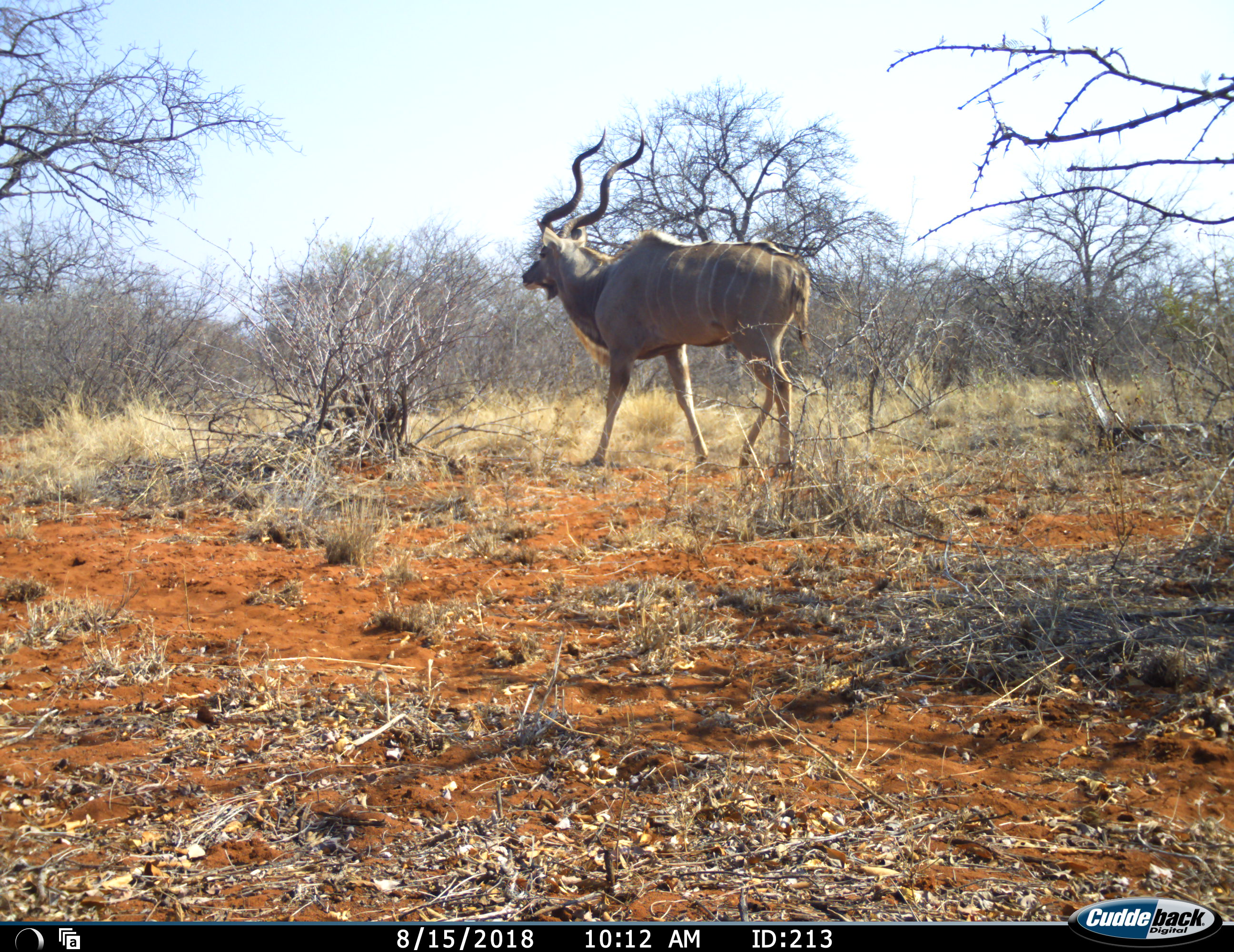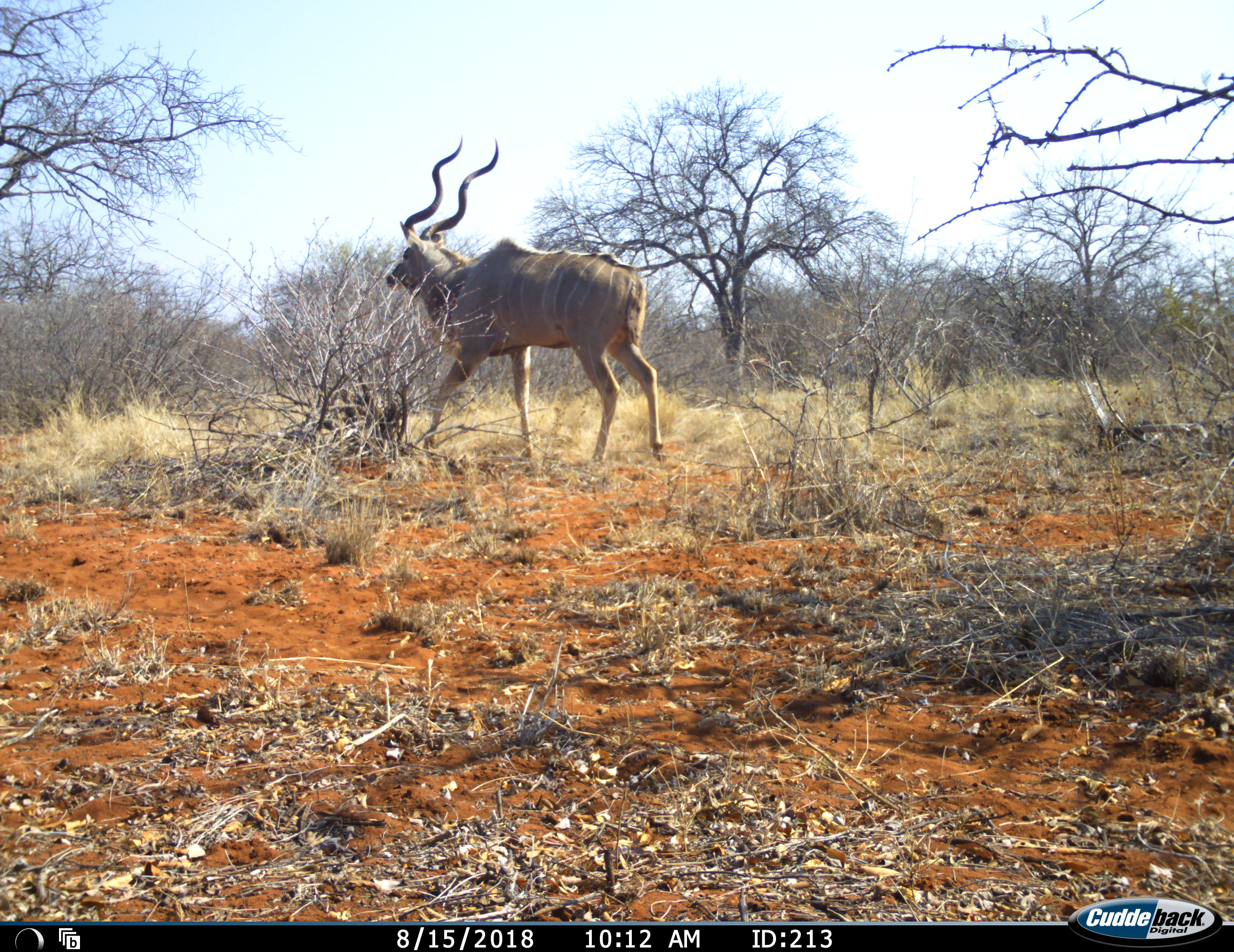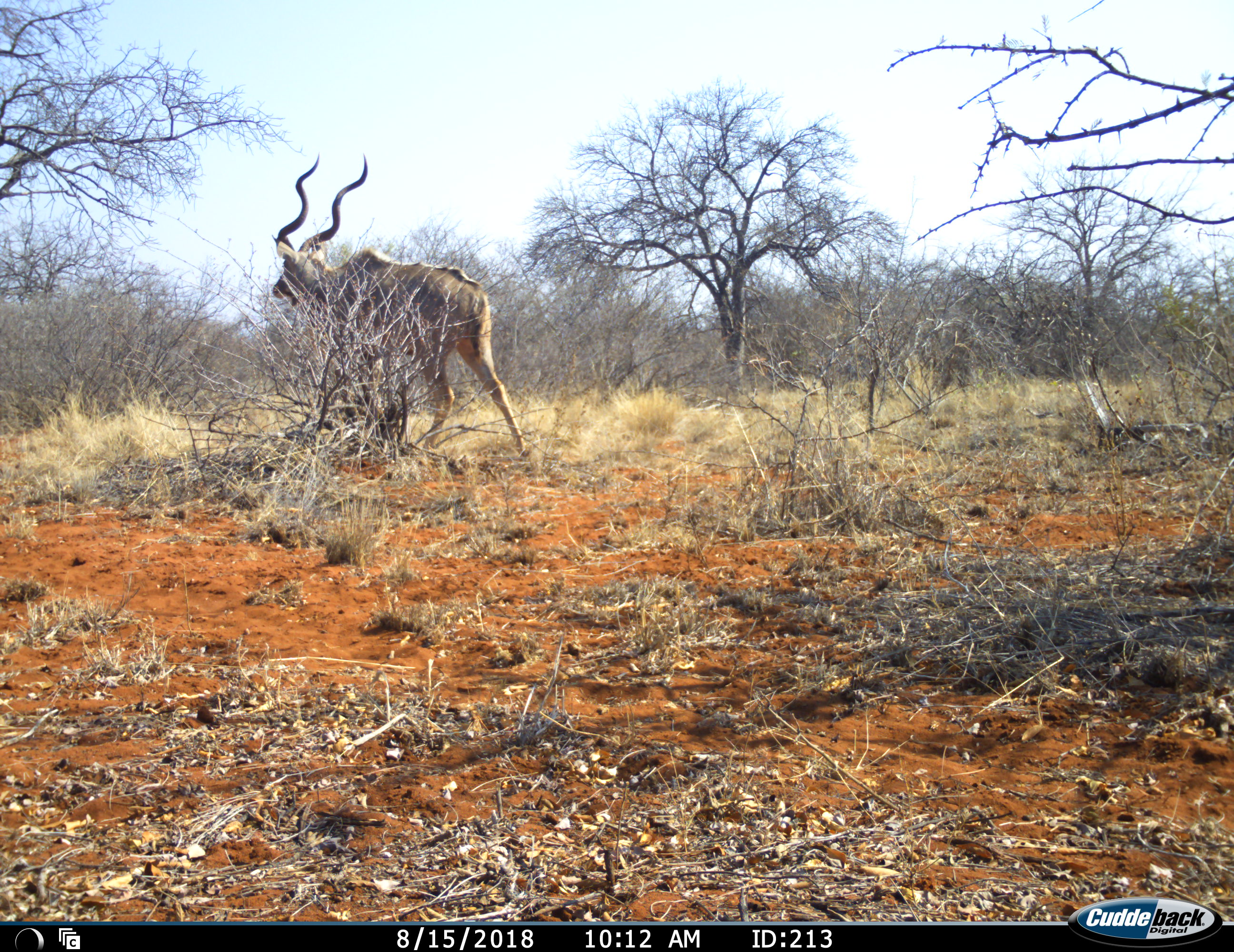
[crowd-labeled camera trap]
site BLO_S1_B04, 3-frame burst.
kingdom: Animalia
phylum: Chordata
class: Mammalia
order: Artiodactyla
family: Bovidae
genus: Tragelaphus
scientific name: Tragelaphus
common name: kudu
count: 1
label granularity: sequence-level